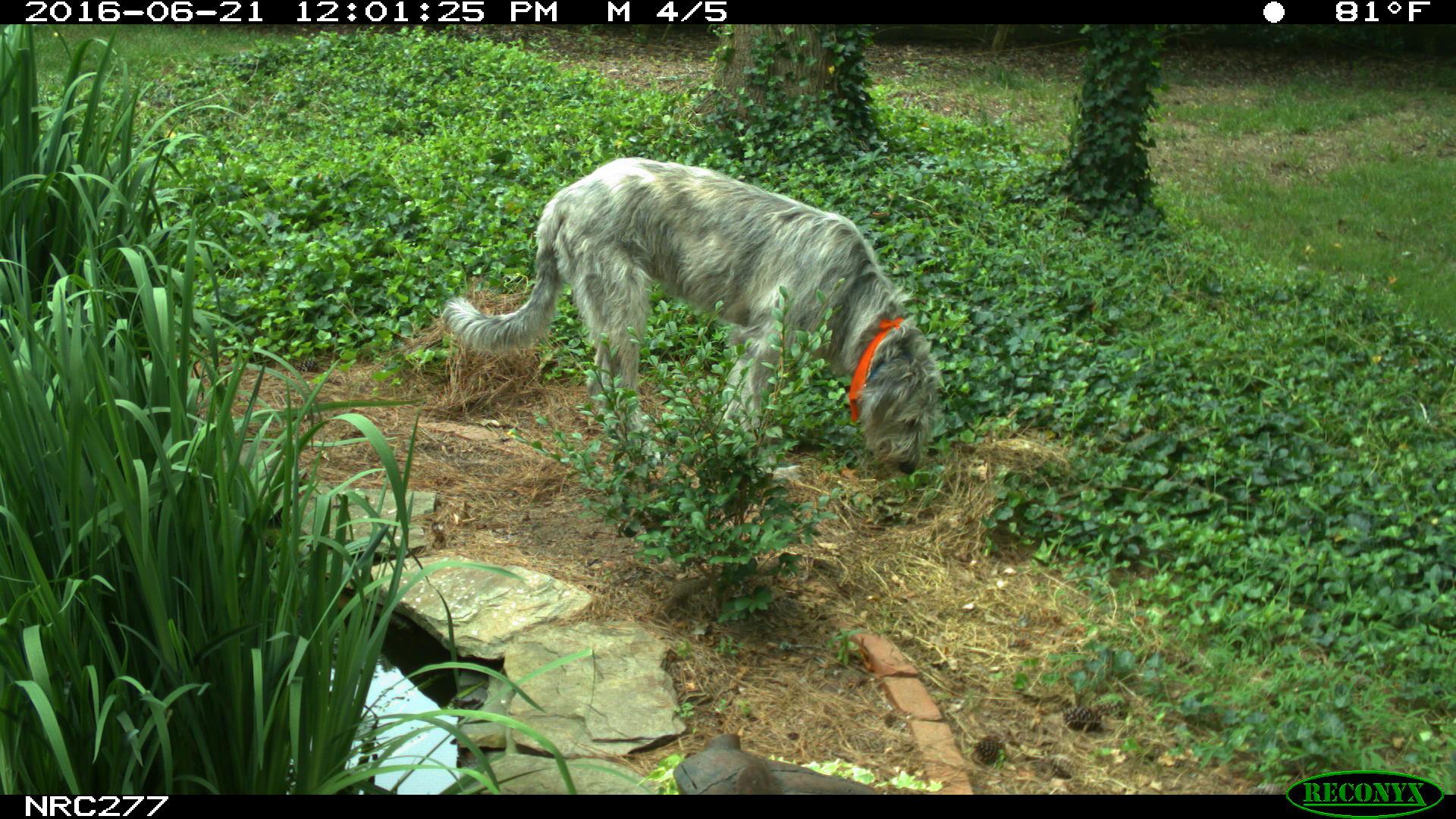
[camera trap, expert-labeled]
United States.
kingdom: Animalia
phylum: Chordata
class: Mammalia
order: Carnivora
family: Canidae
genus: Canis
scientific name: Canis familiaris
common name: domestic dog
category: Dog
Dog (domestic dog) (Canis familiaris).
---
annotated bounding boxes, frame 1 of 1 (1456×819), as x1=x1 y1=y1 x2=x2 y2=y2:
Dog: x1=435 y1=150 x2=943 y2=476